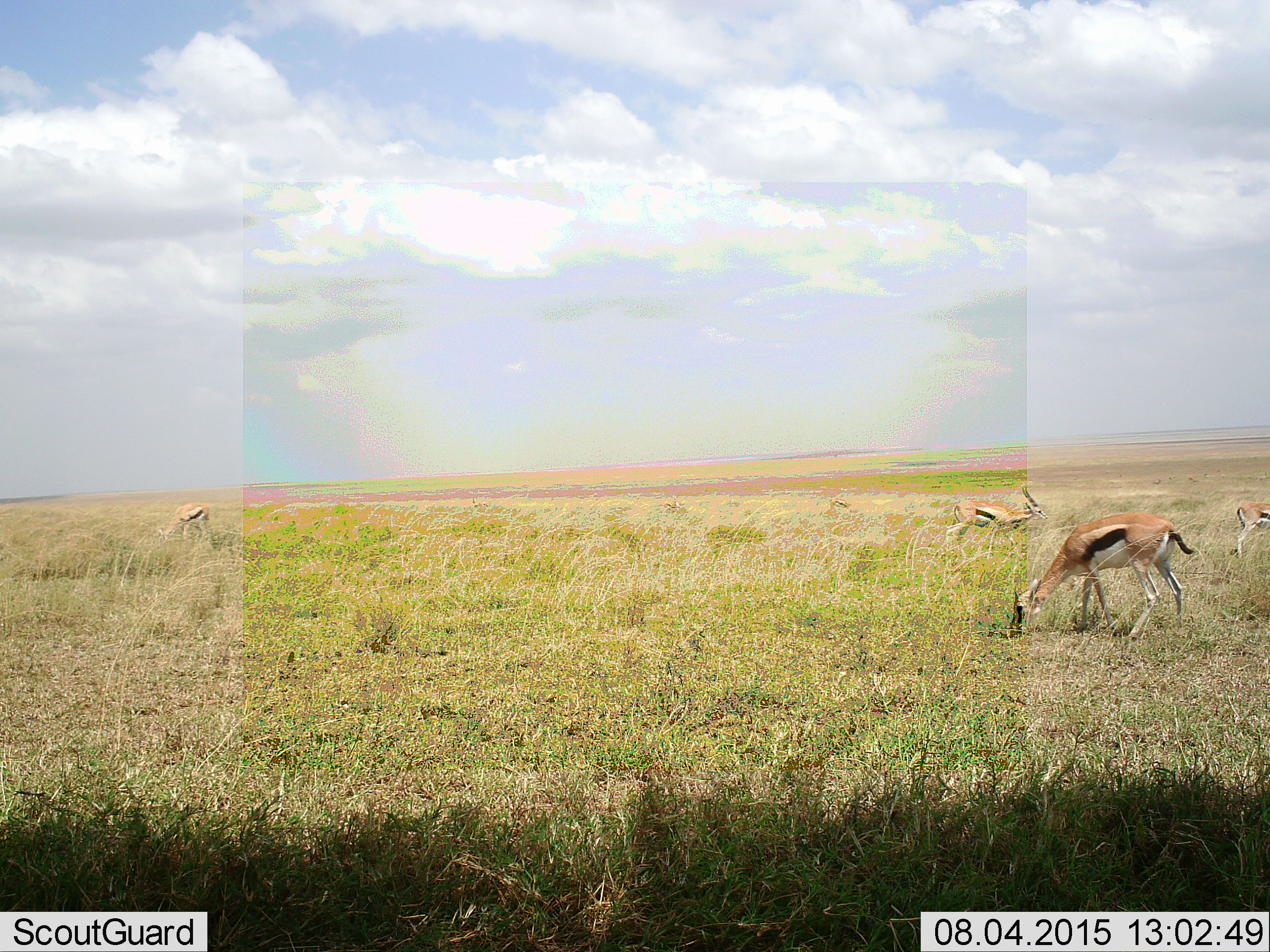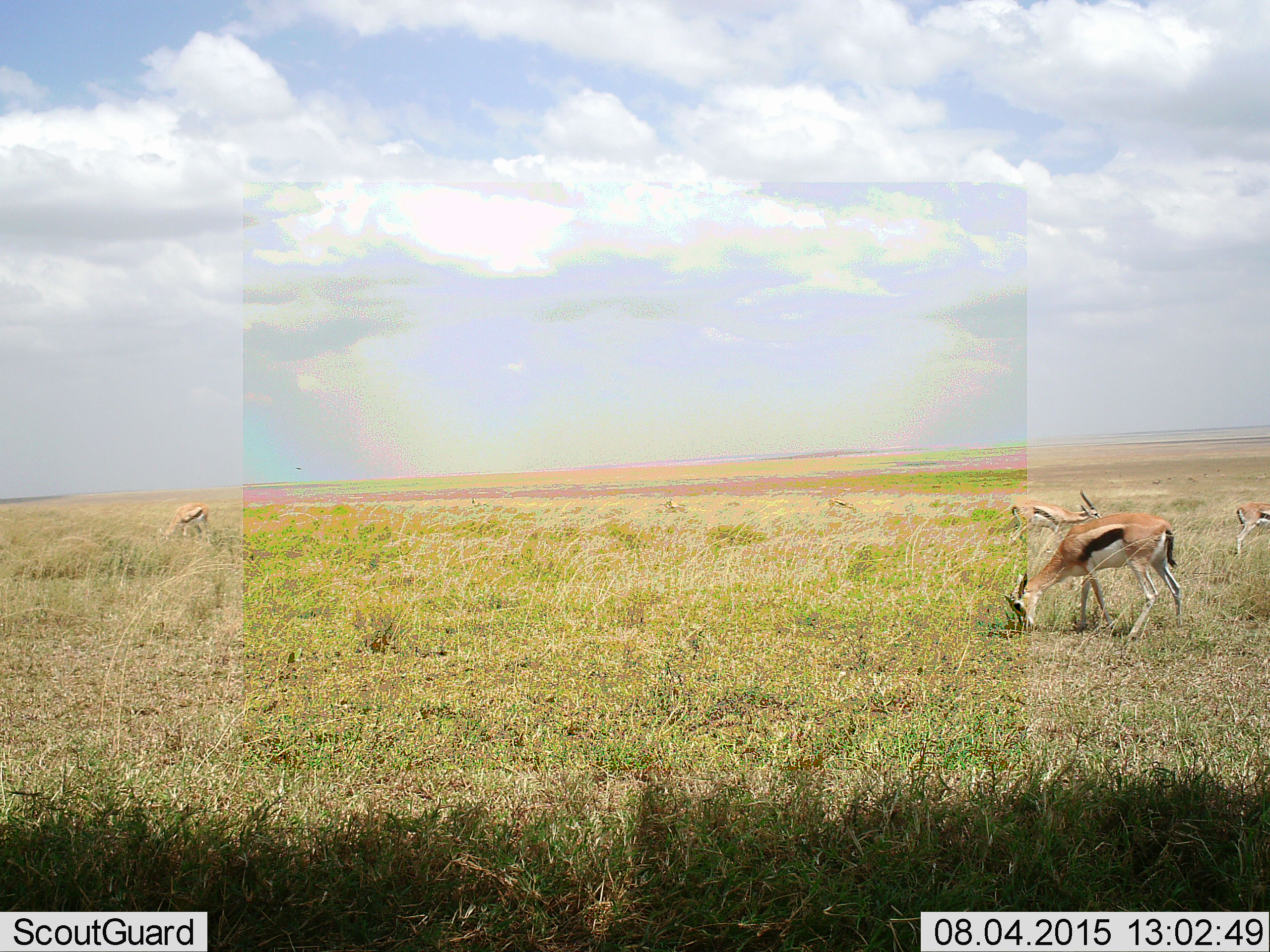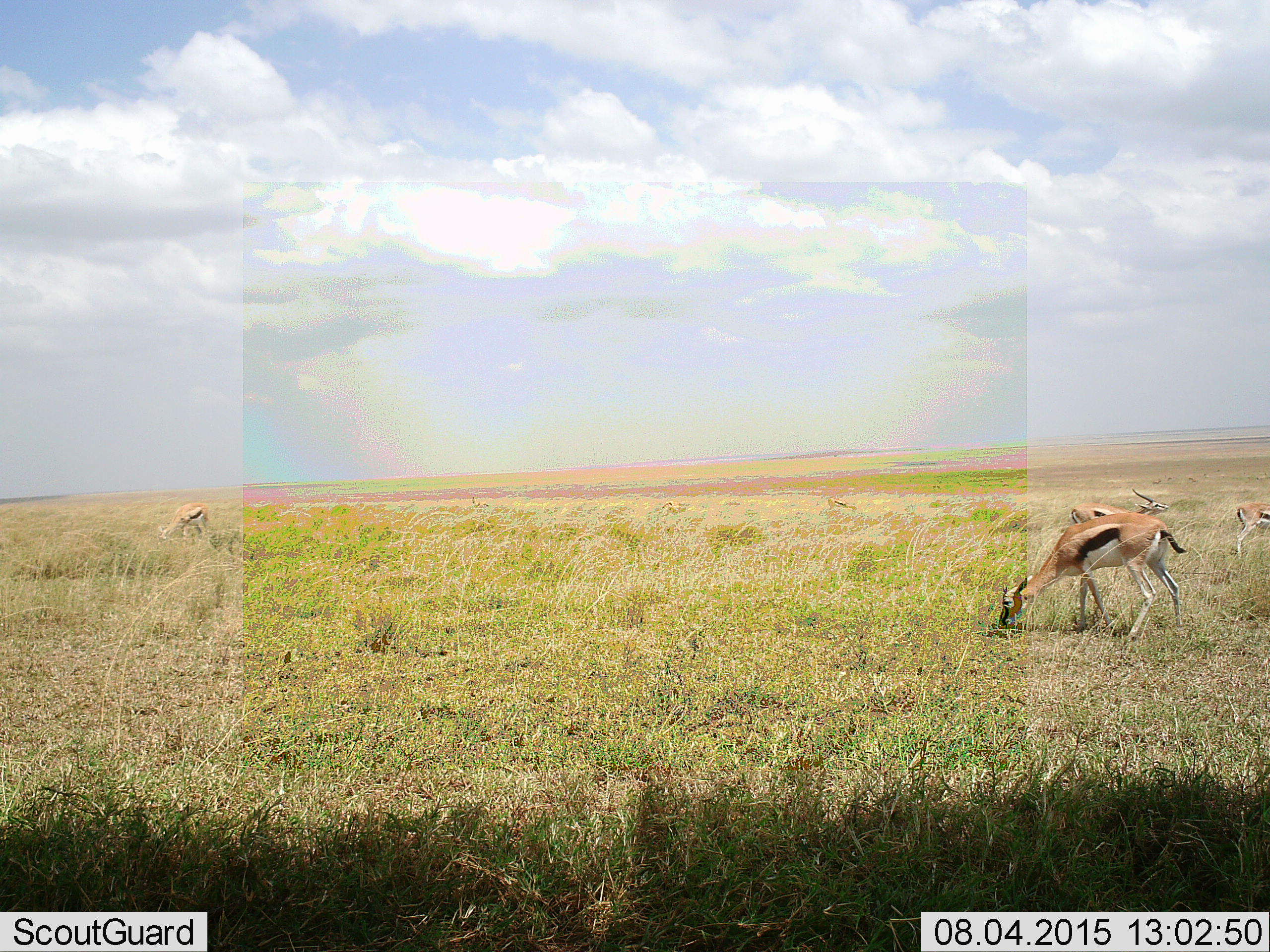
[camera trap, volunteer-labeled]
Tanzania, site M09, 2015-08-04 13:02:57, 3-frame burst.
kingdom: Animalia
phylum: Chordata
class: Mammalia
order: Artiodactyla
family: Bovidae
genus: Eudorcas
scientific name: Eudorcas thomsonii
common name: thomson's gazelle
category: gazellethomsons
Gazellethomsons (thomson's gazelle) (Eudorcas thomsonii), count 4. Behavior (volunteer vote fractions): standing 78%, resting 0%, moving 67%, interacting 0%. Young present (vote fraction): 0%. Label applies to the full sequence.